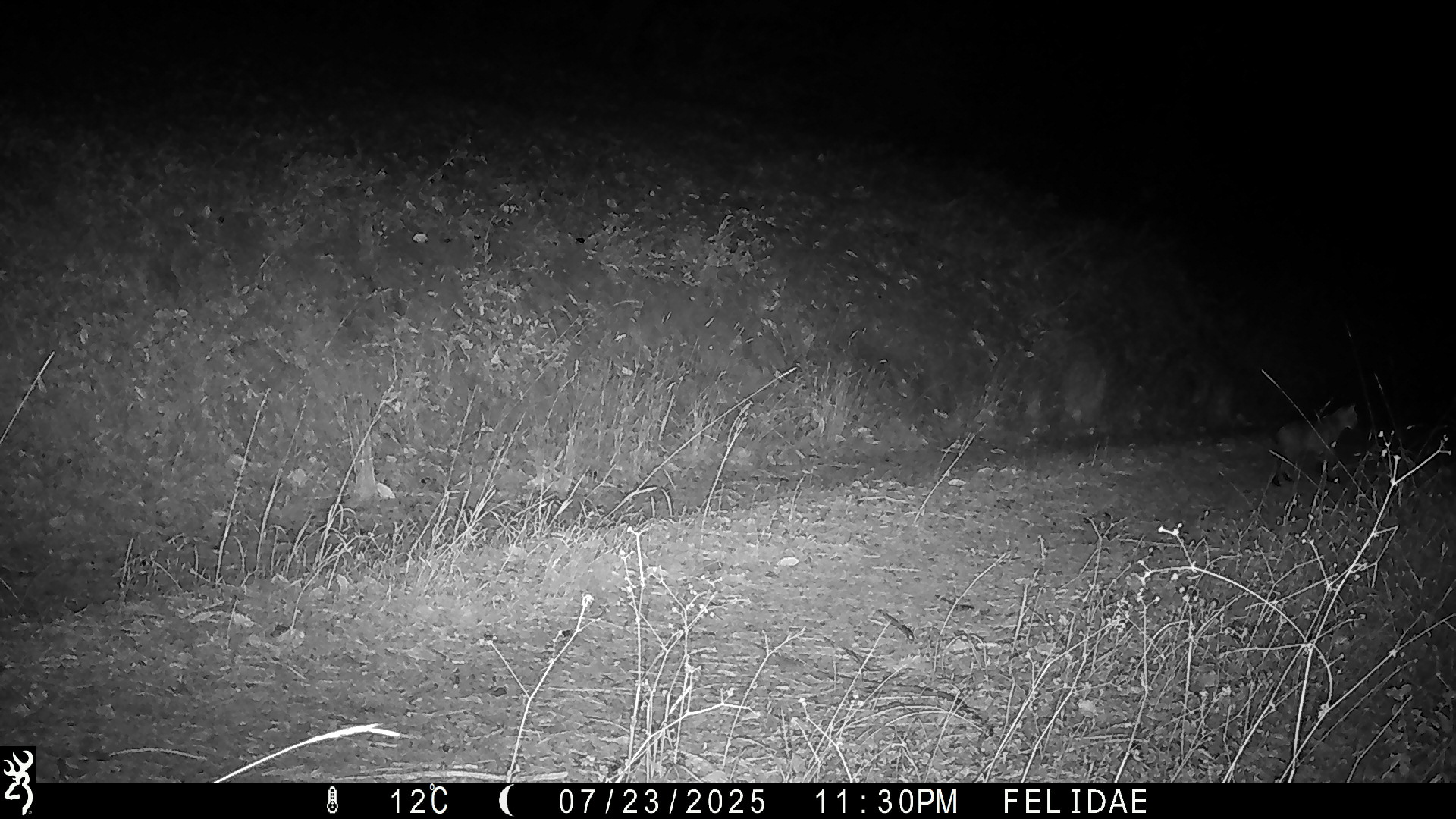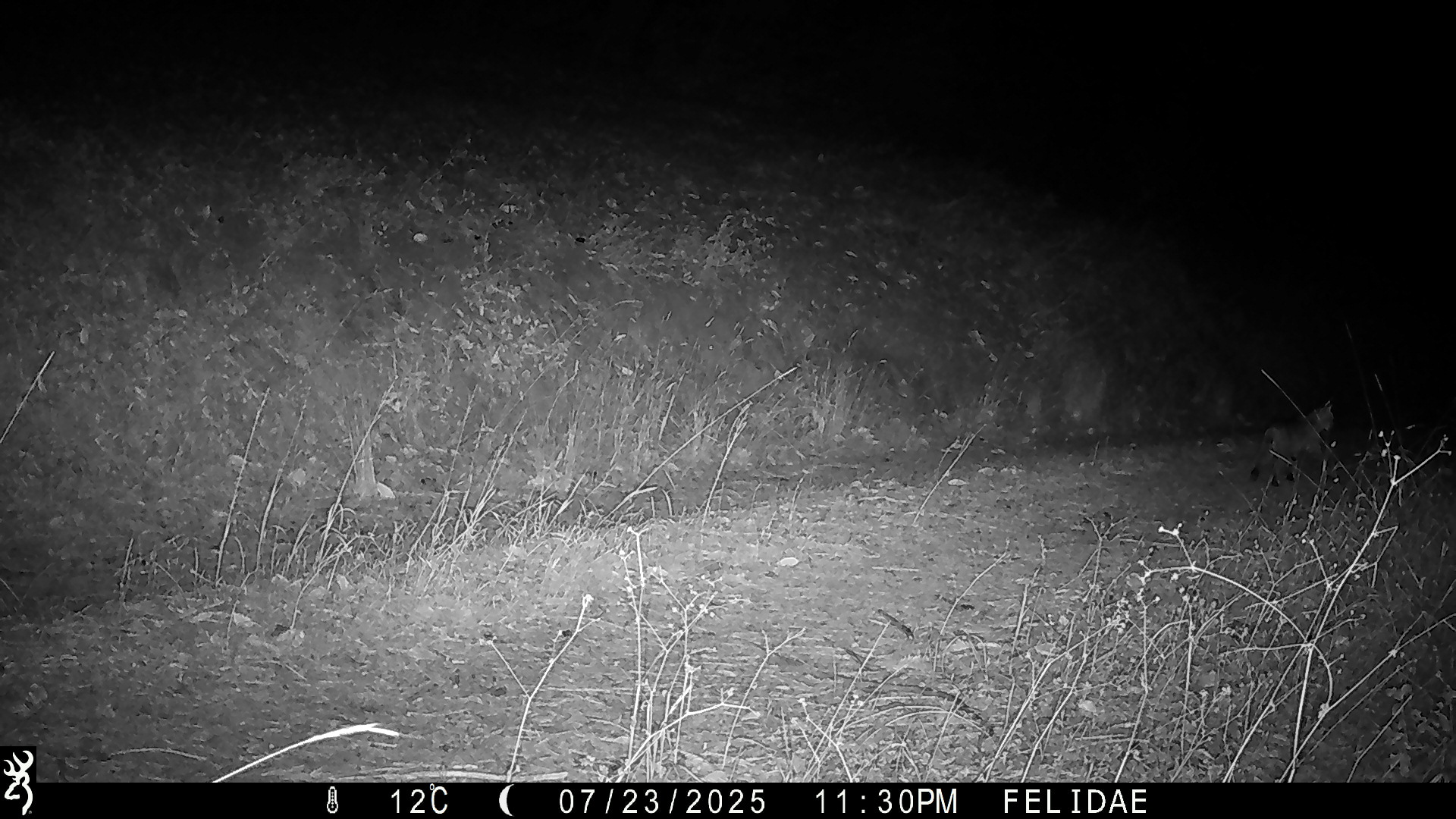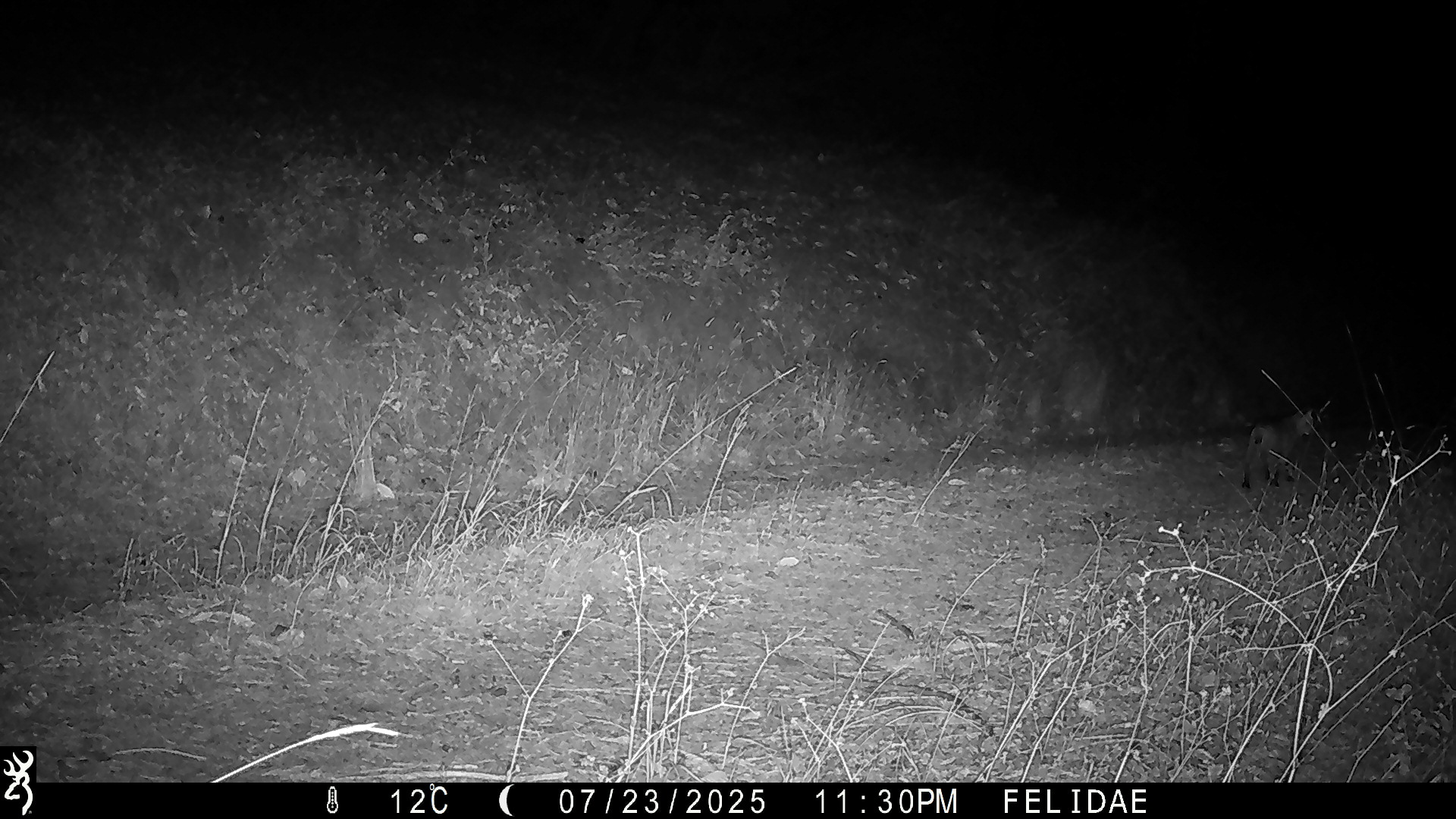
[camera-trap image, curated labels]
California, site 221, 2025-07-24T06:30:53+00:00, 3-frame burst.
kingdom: Animalia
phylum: Chordata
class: Mammalia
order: Carnivora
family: Felidae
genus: Lynx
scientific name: Lynx rufus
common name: bobcat